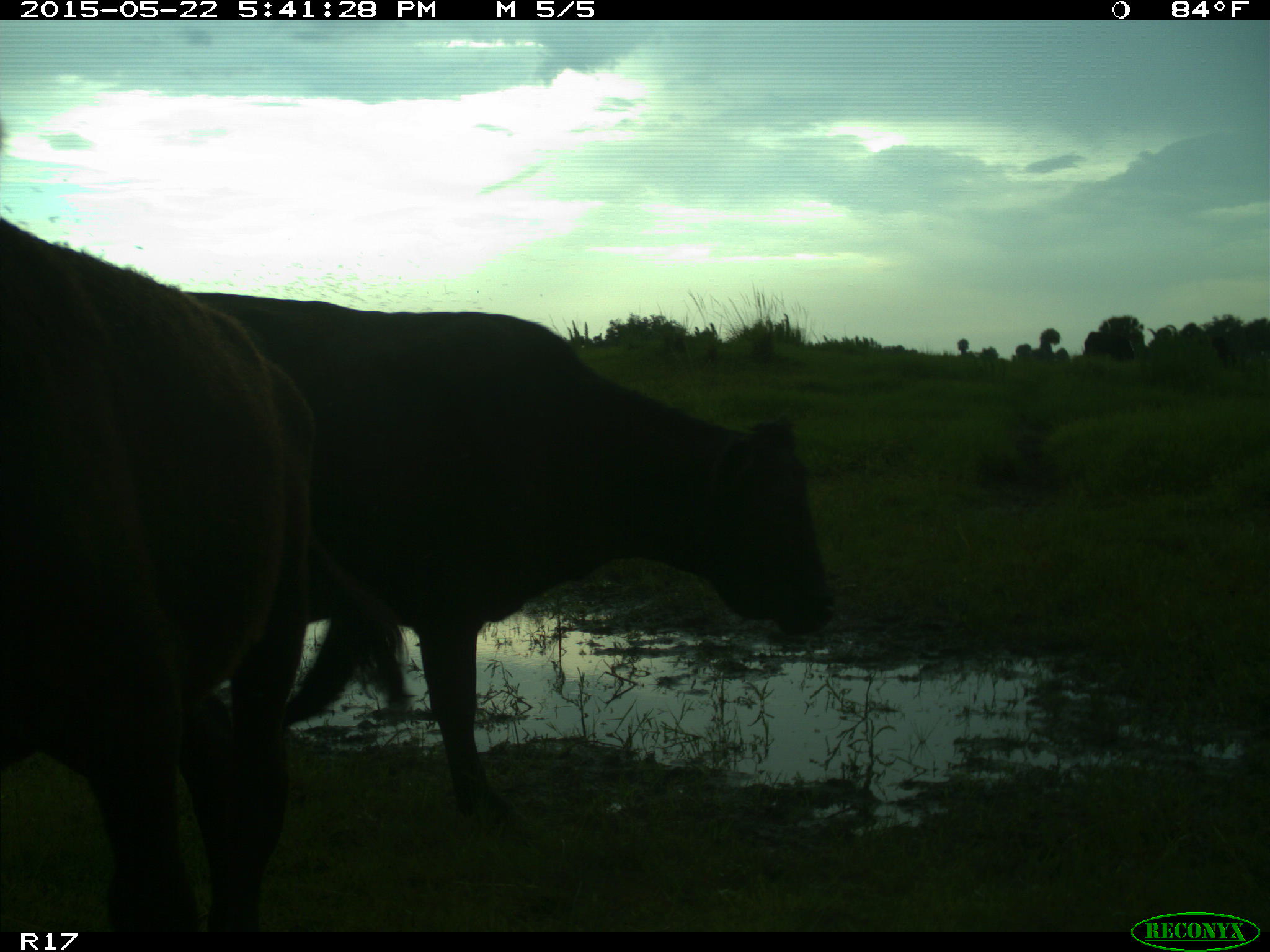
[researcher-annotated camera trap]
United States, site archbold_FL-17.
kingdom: Animalia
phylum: Chordata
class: Mammalia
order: Artiodactyla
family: Bovidae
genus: Bos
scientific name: Bos taurus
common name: domestic cow